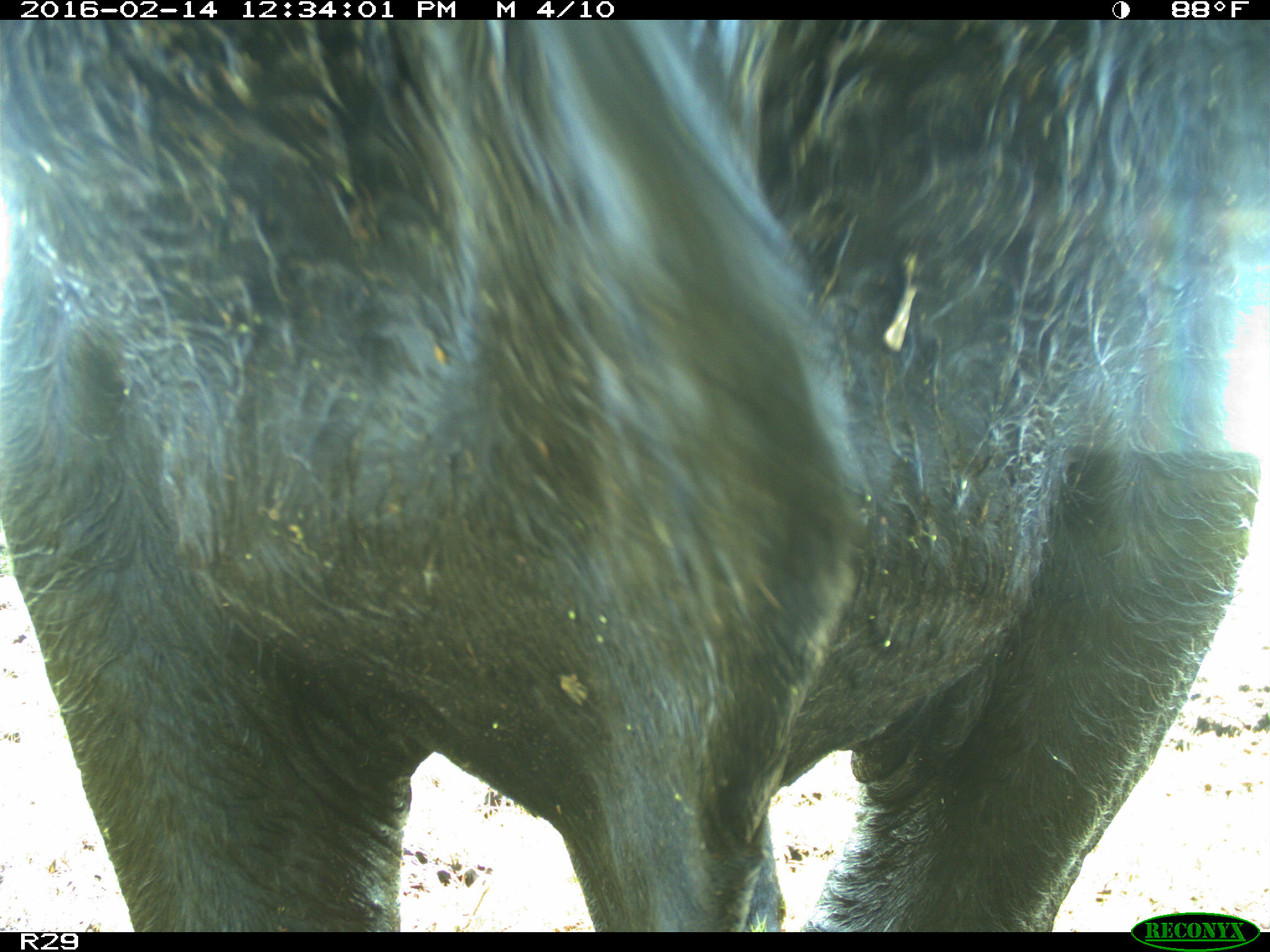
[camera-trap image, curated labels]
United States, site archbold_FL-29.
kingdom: Animalia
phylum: Chordata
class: Mammalia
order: Artiodactyla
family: Bovidae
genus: Bos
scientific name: Bos taurus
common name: domestic cow